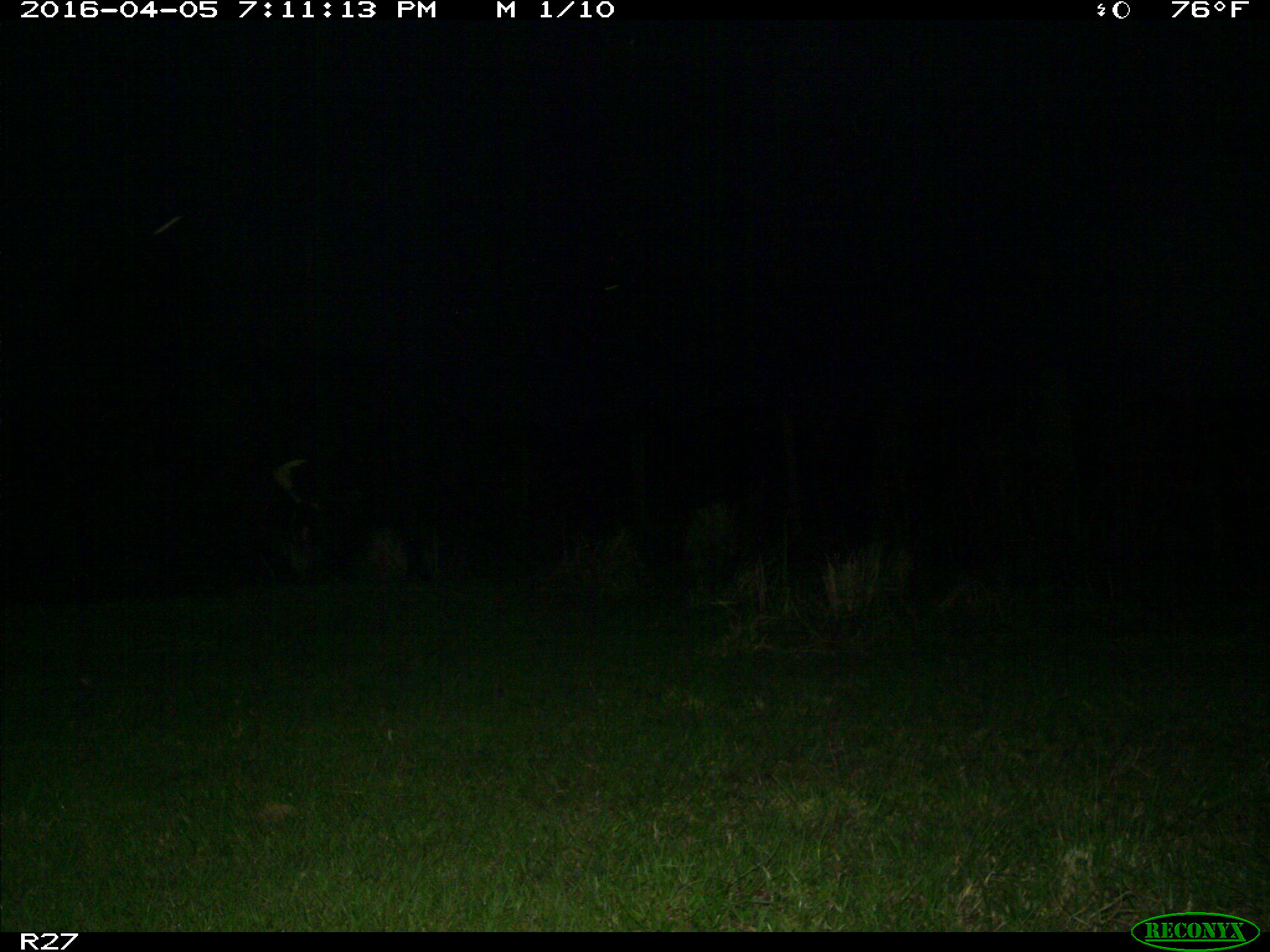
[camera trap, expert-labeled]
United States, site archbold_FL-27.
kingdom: Animalia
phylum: Chordata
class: Mammalia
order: Artiodactyla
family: Bovidae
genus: Bos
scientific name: Bos taurus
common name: domestic cow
Bos taurus (domestic cow).